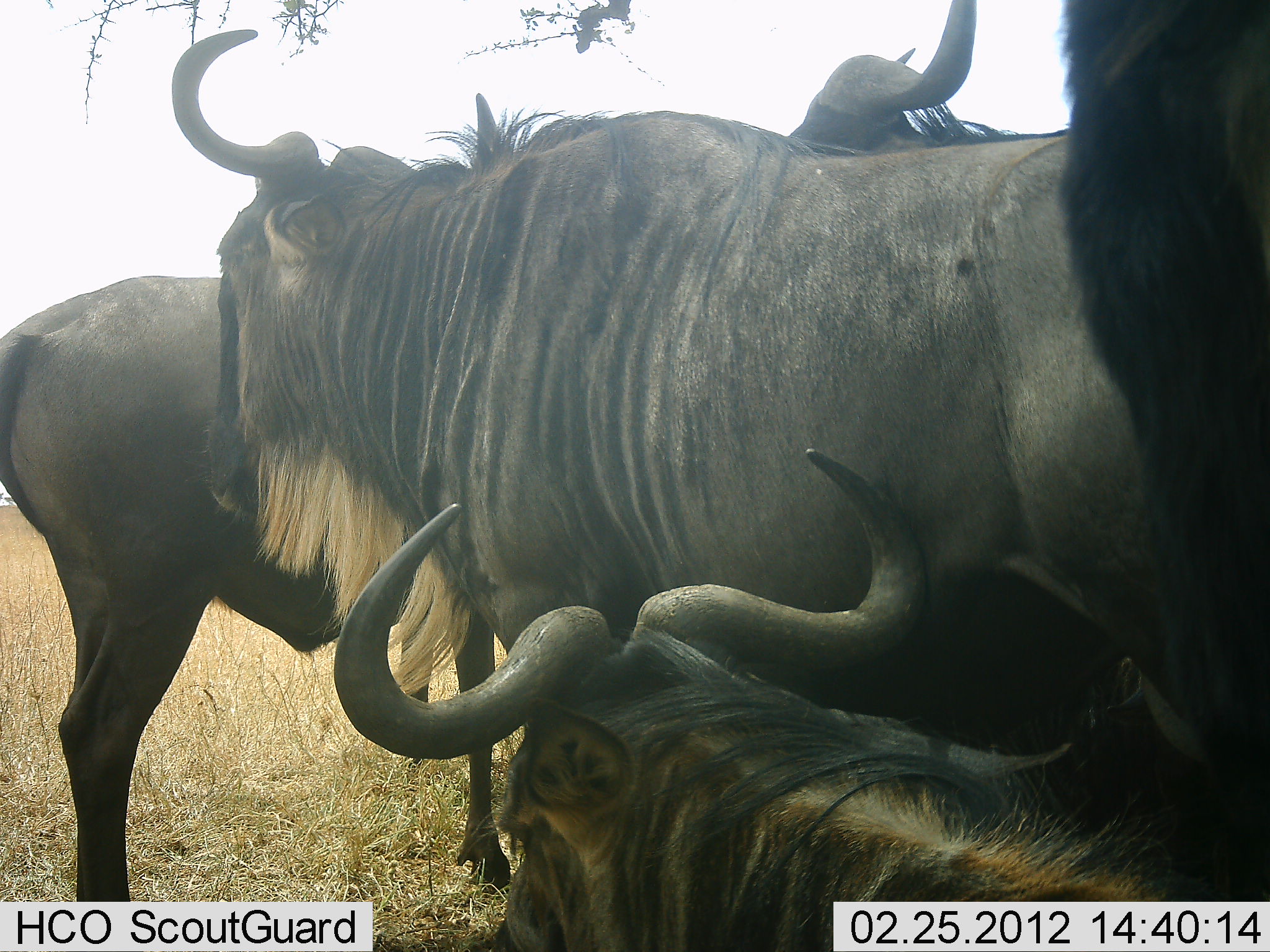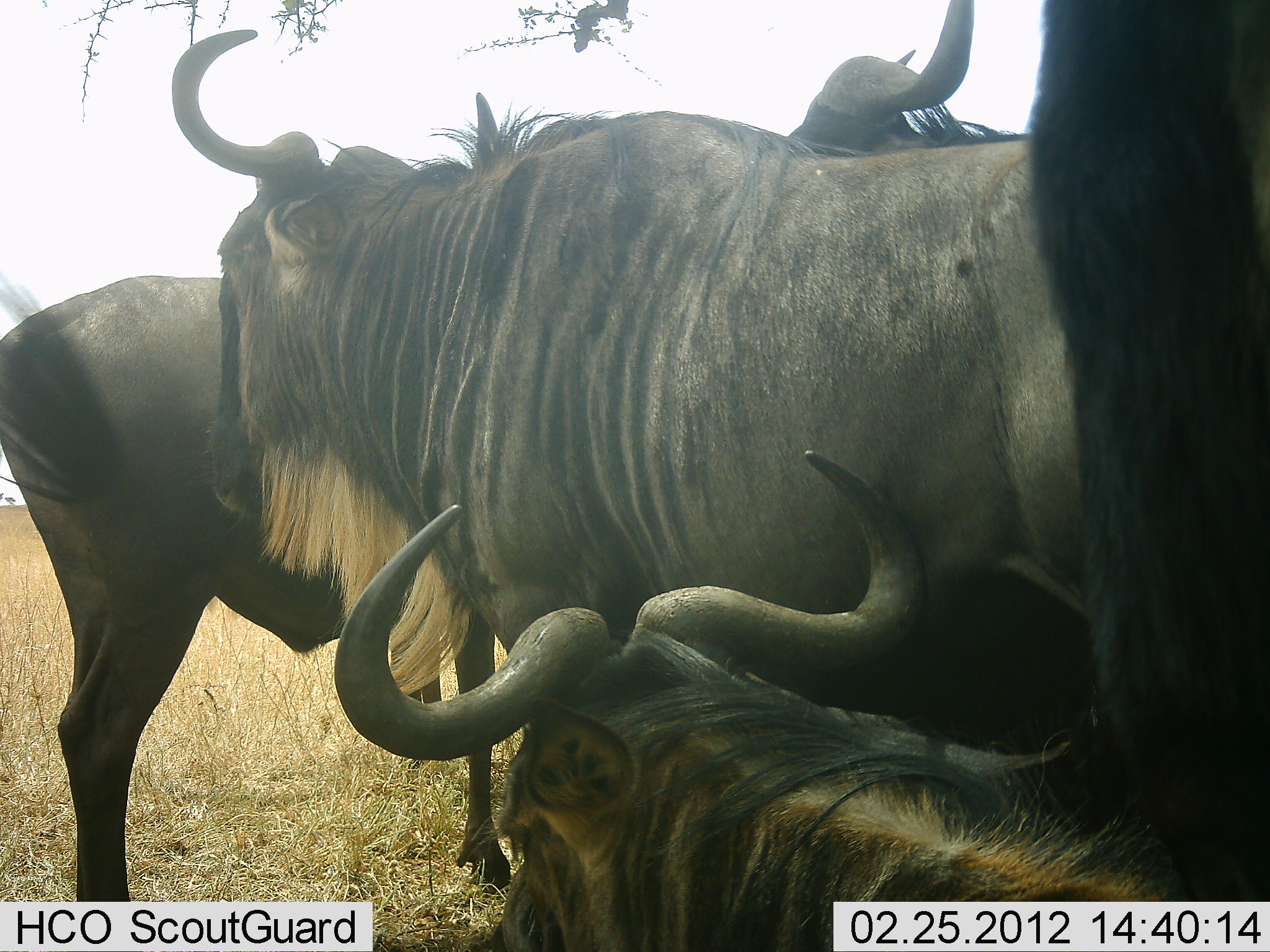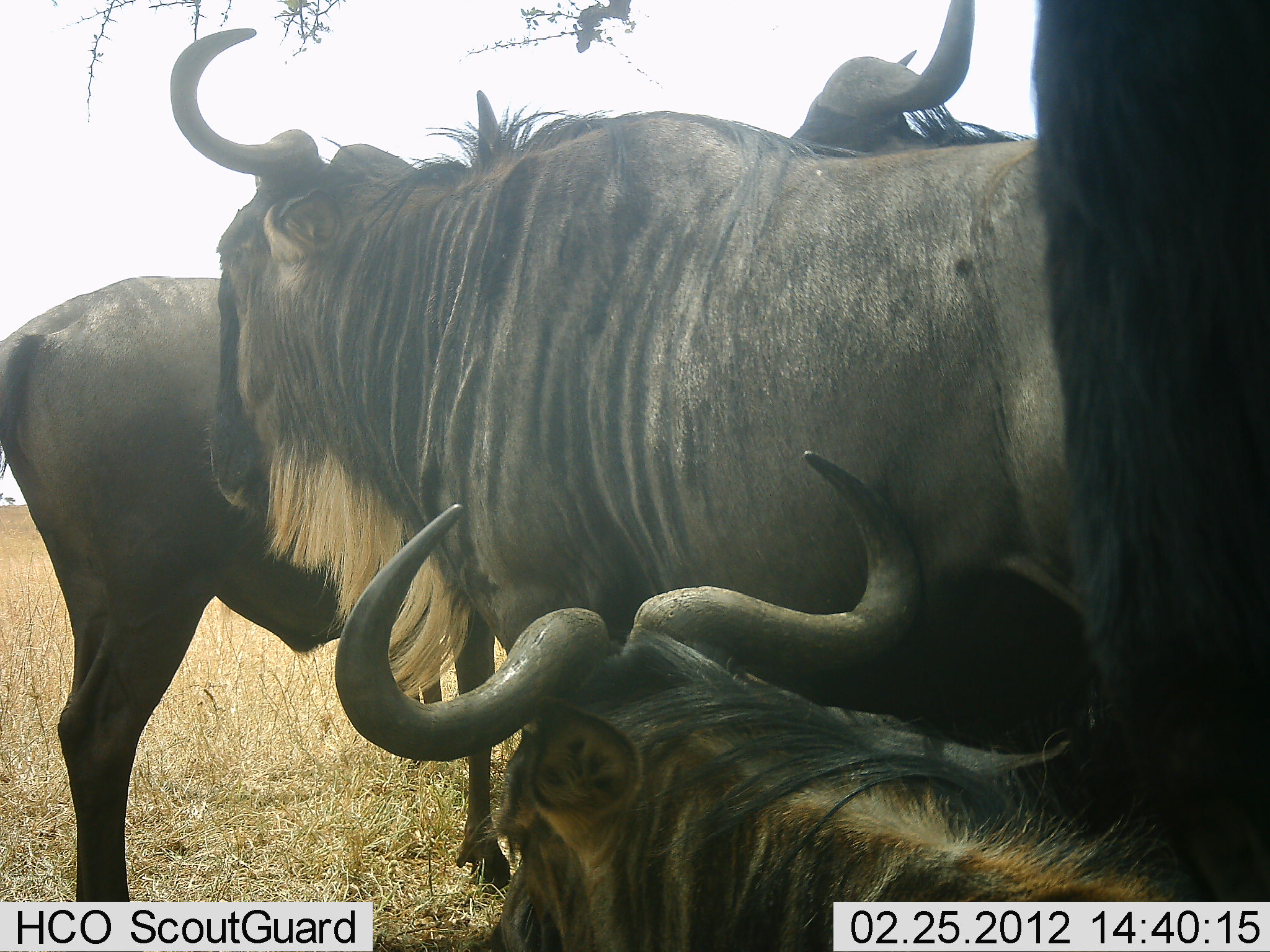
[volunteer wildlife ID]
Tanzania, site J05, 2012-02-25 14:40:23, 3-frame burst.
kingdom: Animalia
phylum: Chordata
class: Mammalia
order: Artiodactyla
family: Bovidae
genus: Connochaetes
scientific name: Connochaetes taurinus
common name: blue wildebeest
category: wildebeest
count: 5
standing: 92%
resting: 83%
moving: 0%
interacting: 8%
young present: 8%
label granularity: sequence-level